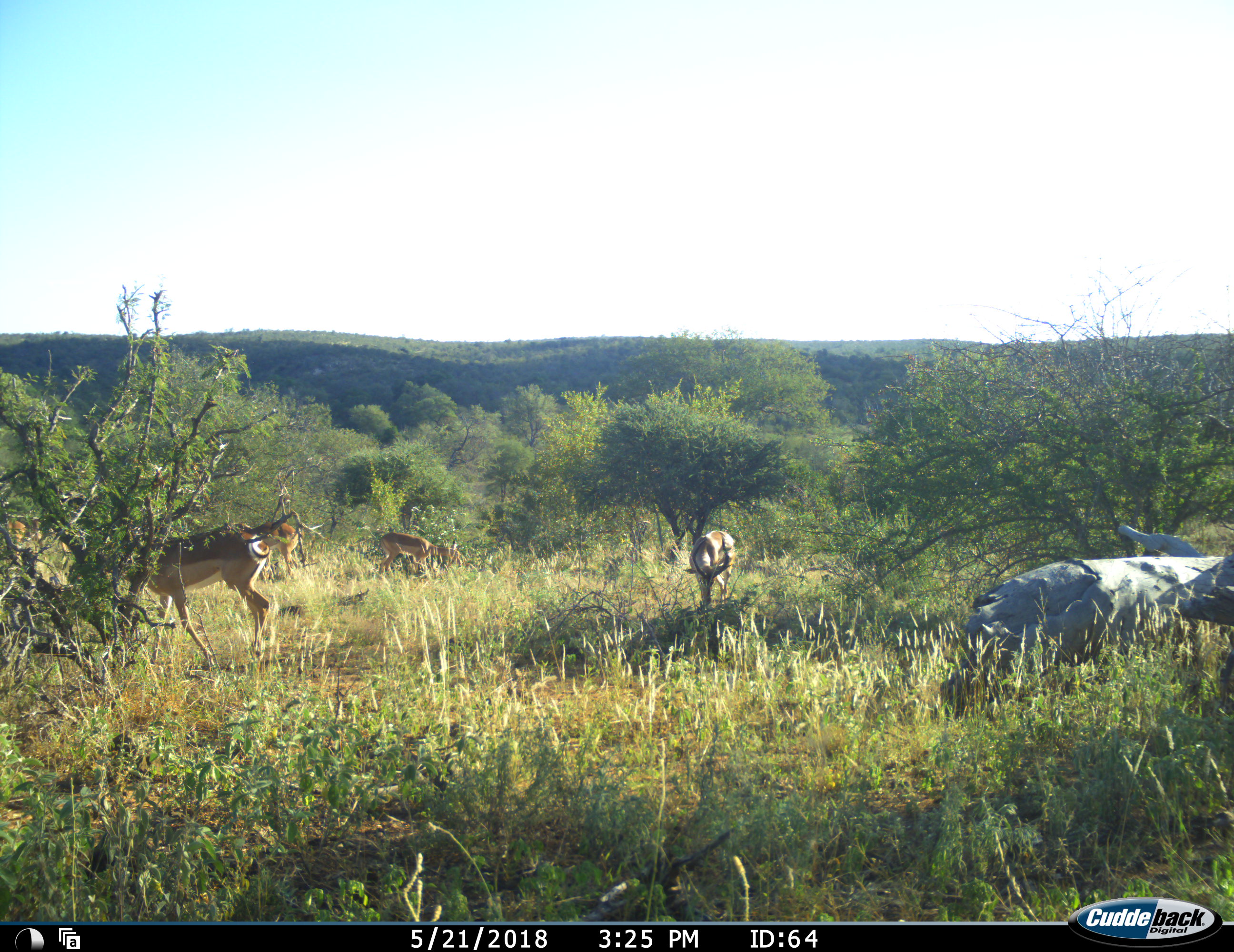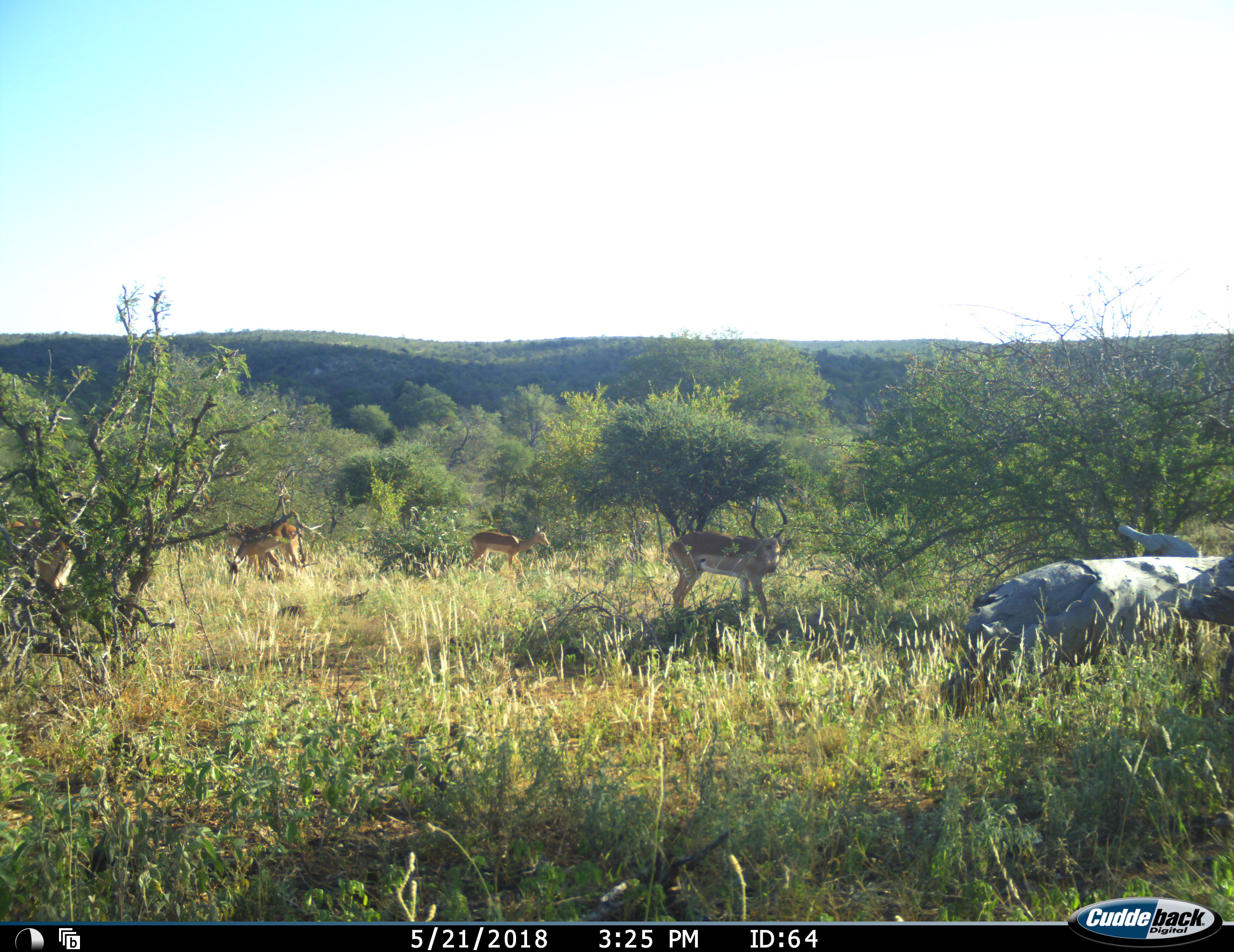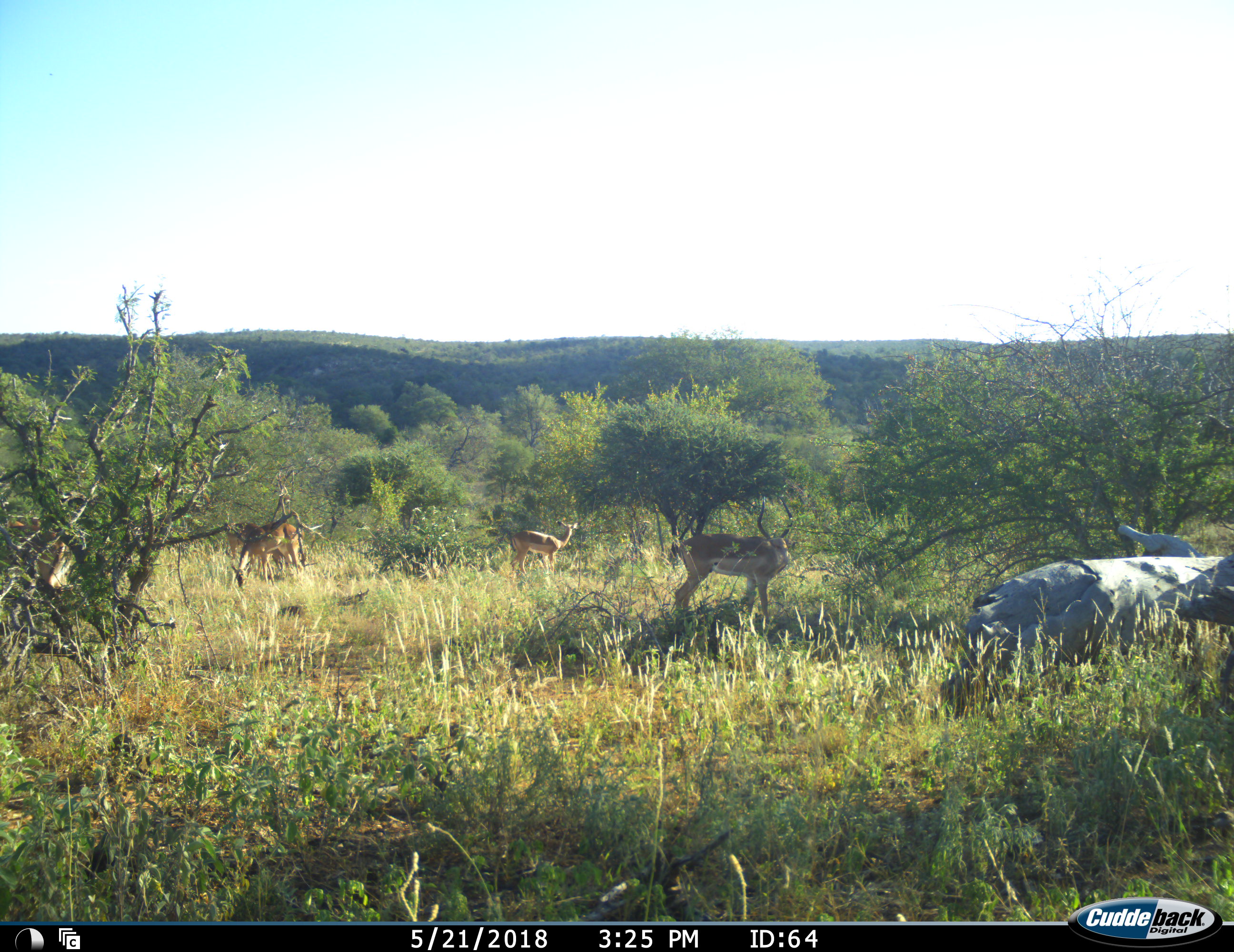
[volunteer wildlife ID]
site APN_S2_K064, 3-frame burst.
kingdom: Animalia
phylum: Chordata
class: Mammalia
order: Artiodactyla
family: Bovidae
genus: Aepyceros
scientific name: Aepyceros melampus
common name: impala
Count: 6.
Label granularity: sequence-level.